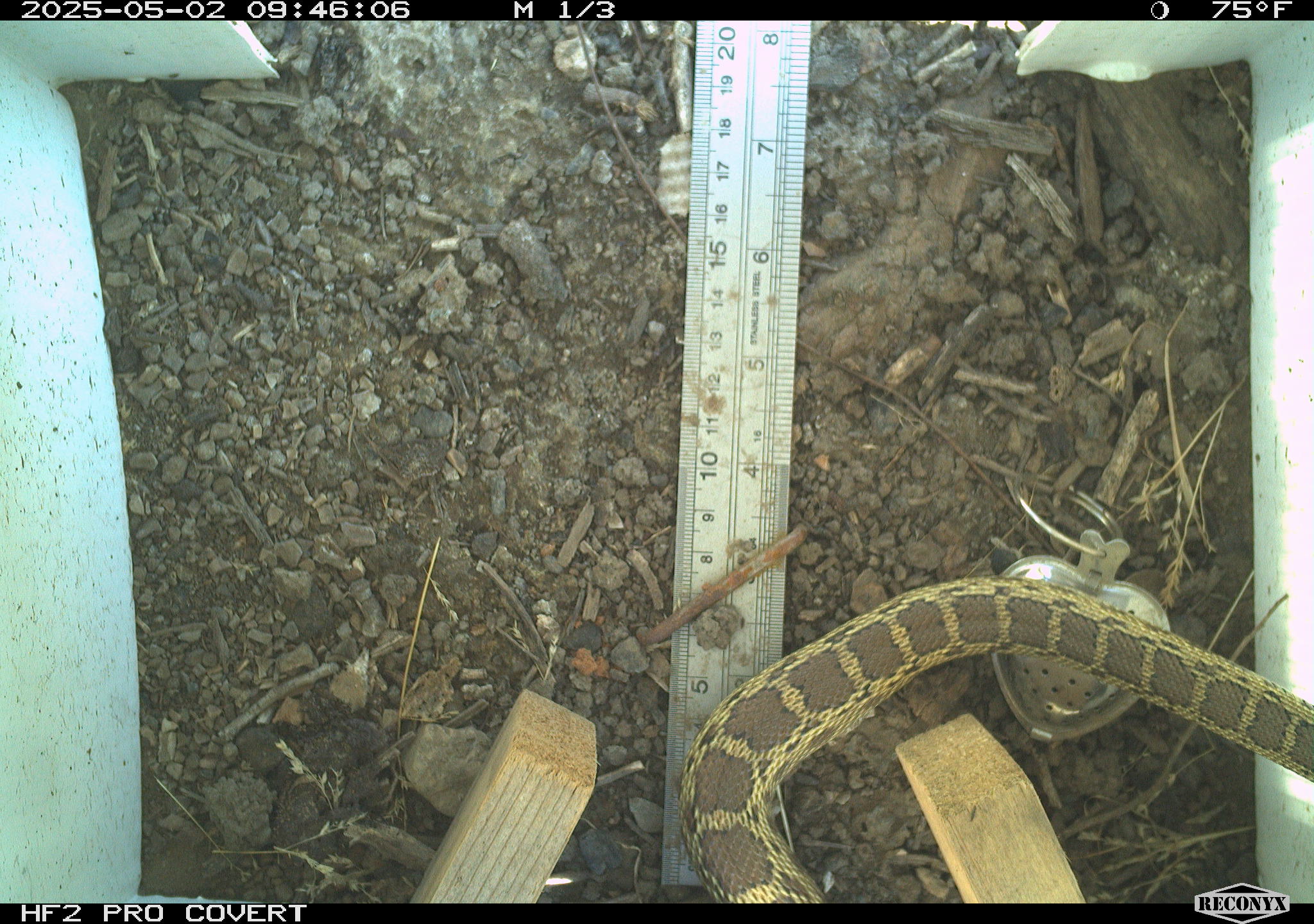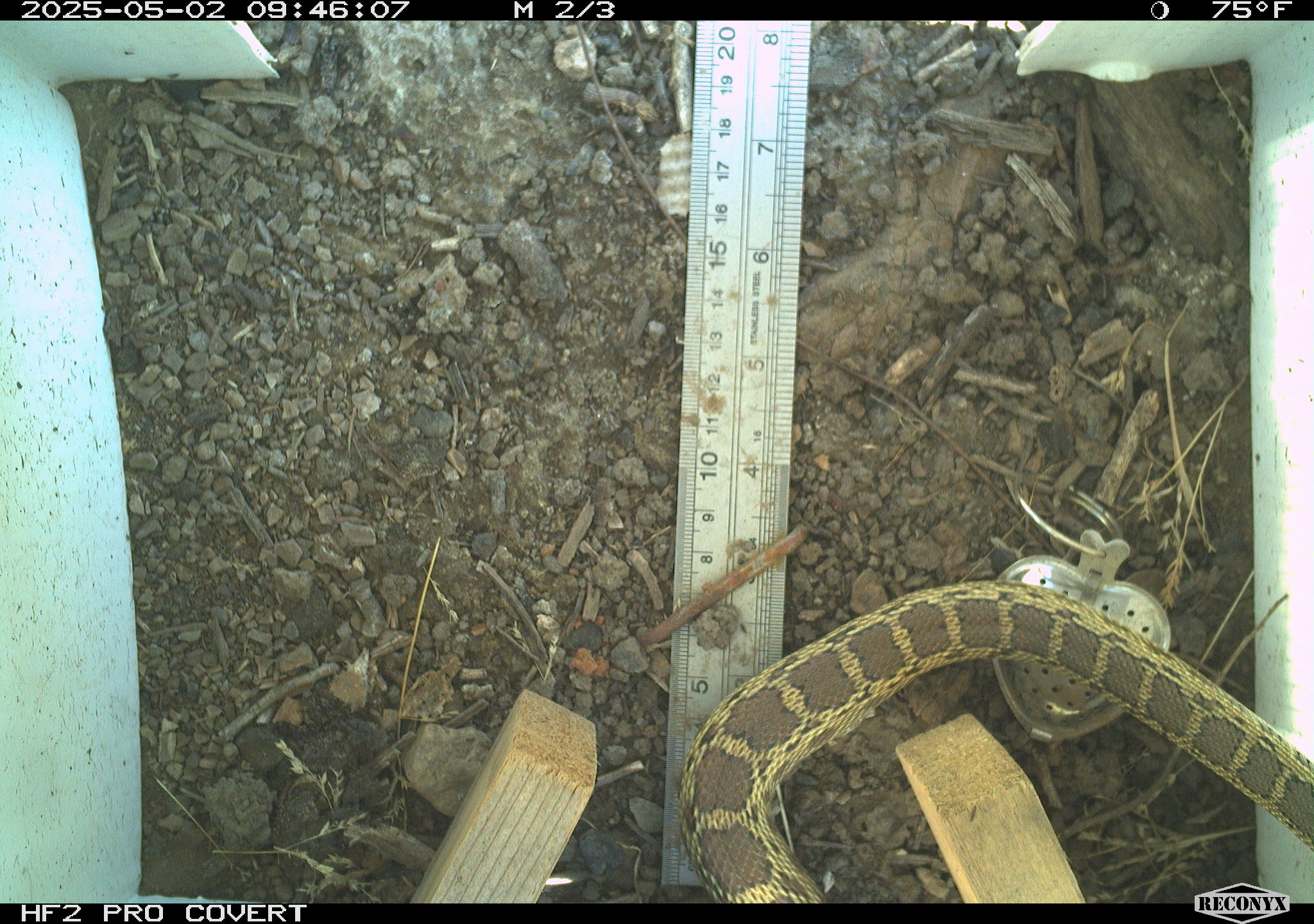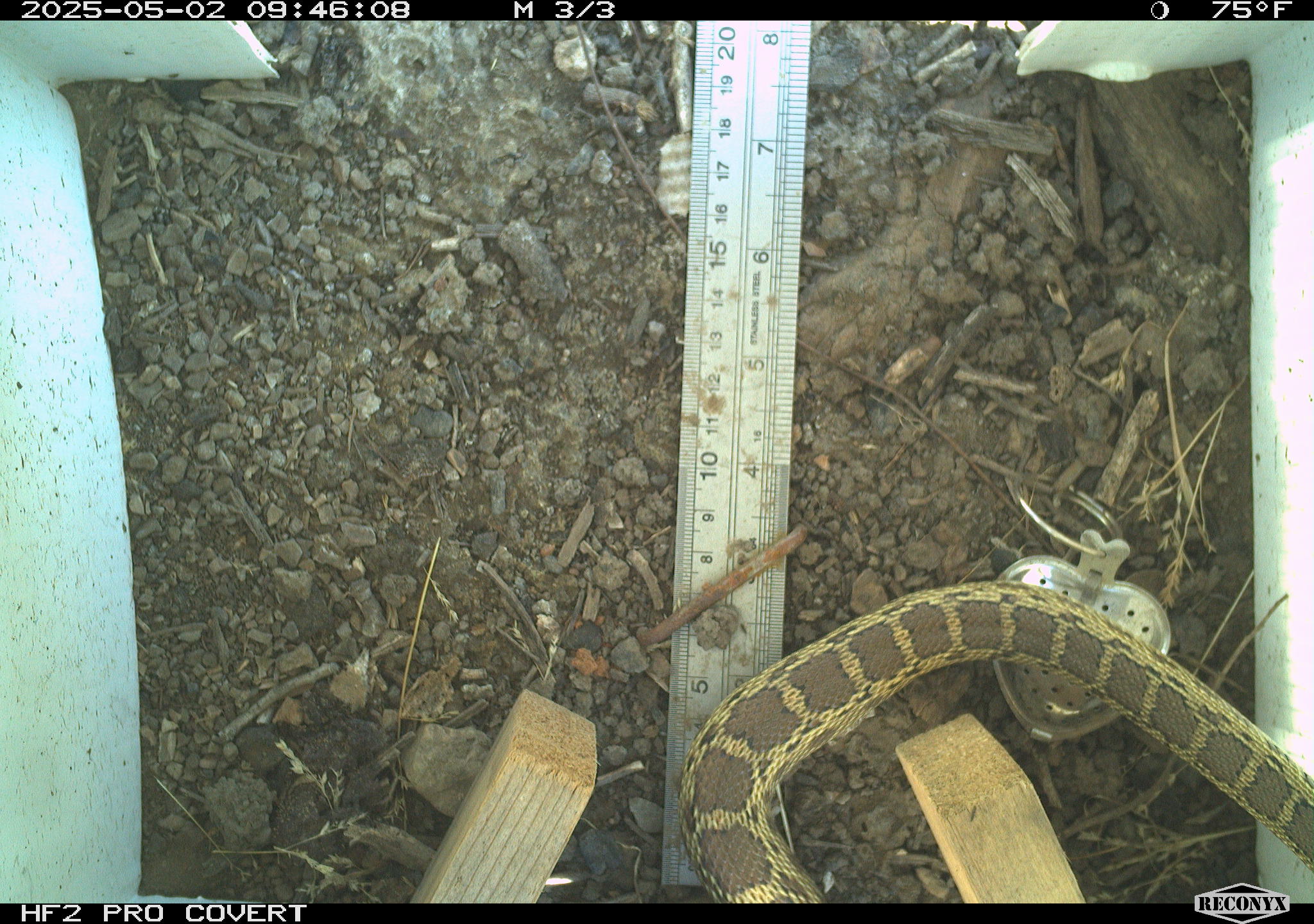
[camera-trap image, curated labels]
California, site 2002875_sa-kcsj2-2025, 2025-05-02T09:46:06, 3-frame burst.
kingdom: Animalia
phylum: Chordata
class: Reptilia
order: Squamata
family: Colubridae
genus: Pituophis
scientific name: Pituophis catenifer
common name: gophersnake